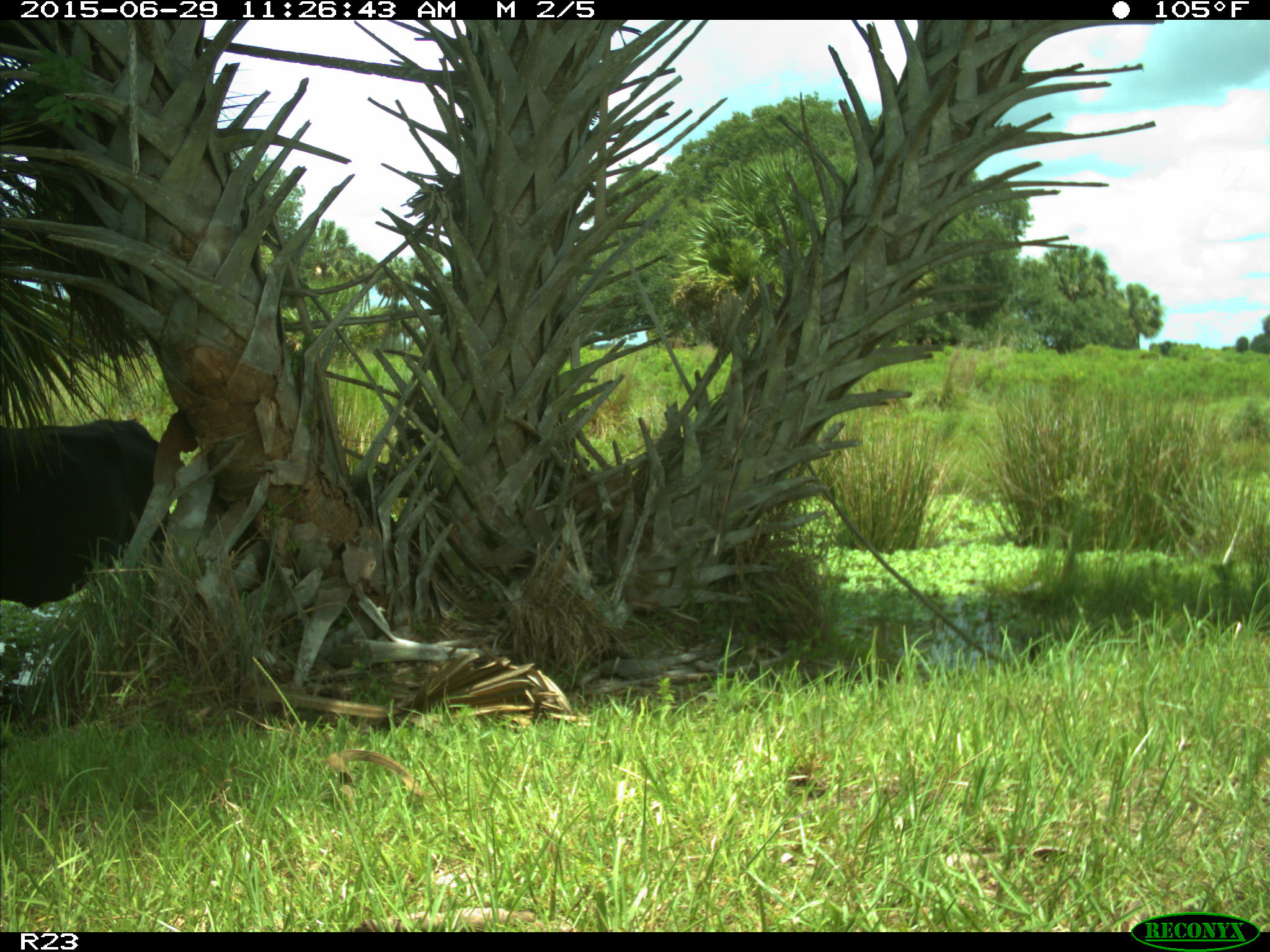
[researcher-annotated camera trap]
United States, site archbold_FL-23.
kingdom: Animalia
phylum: Chordata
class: Mammalia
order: Artiodactyla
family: Bovidae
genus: Bos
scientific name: Bos taurus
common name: domestic cow